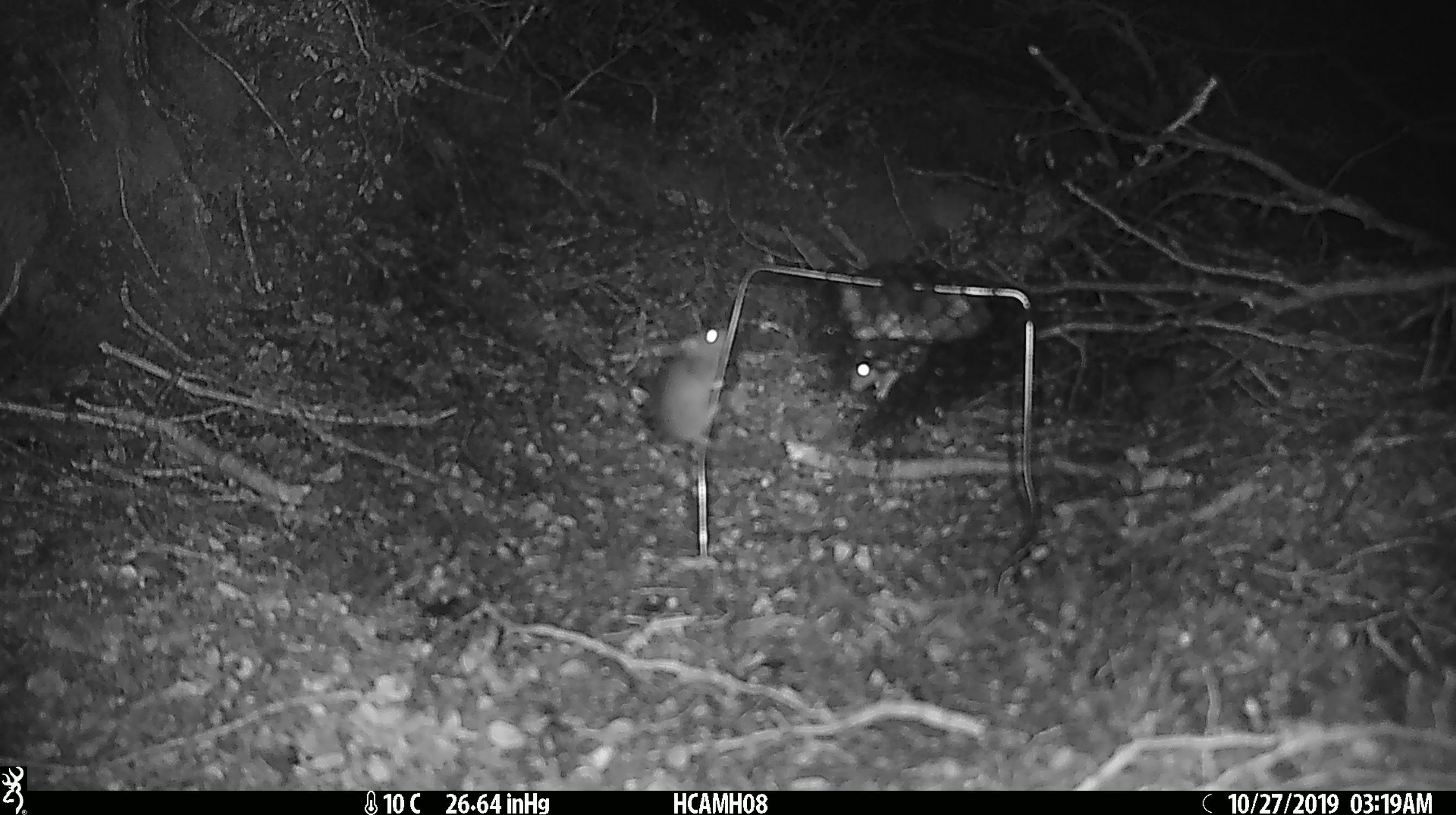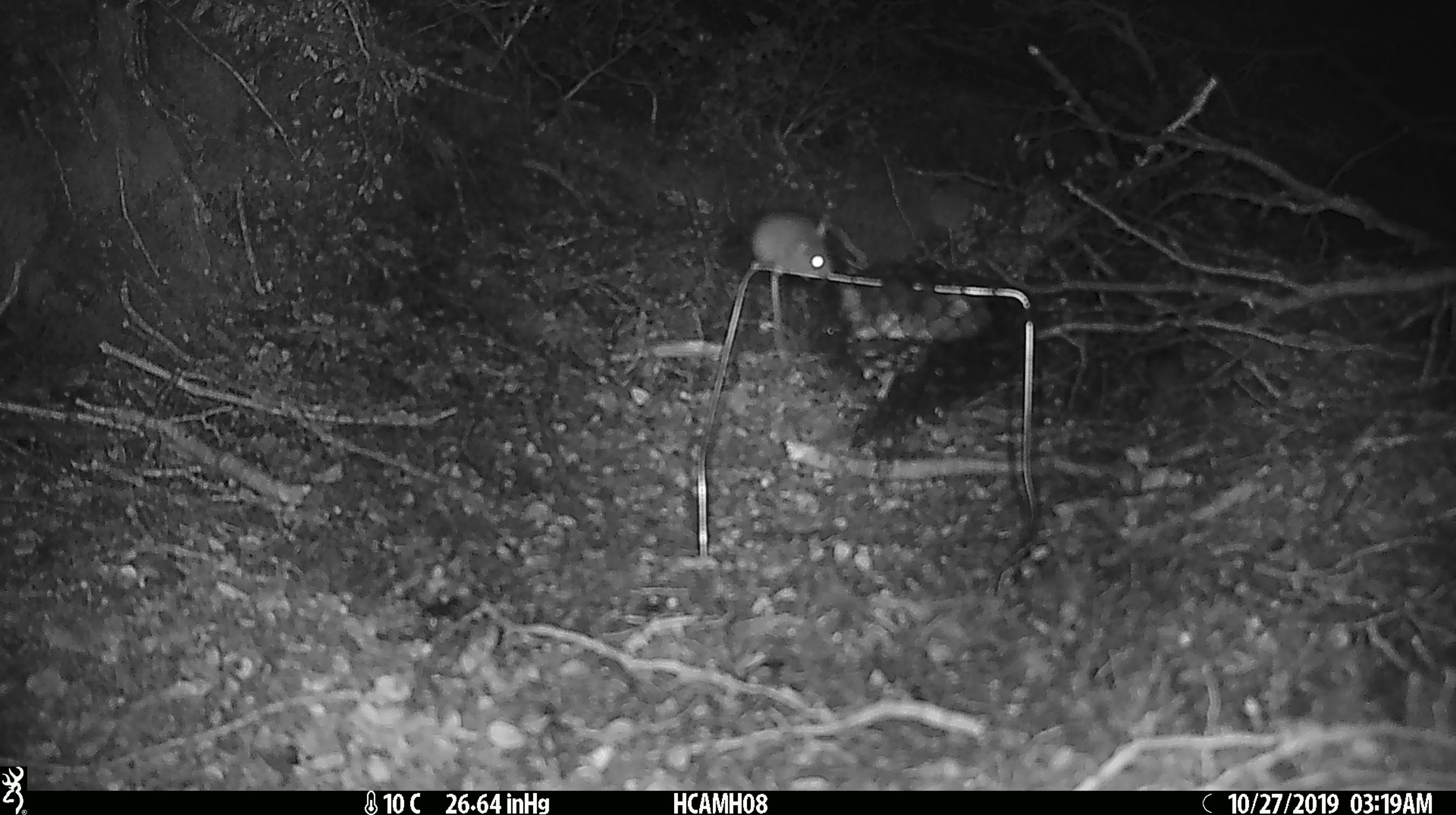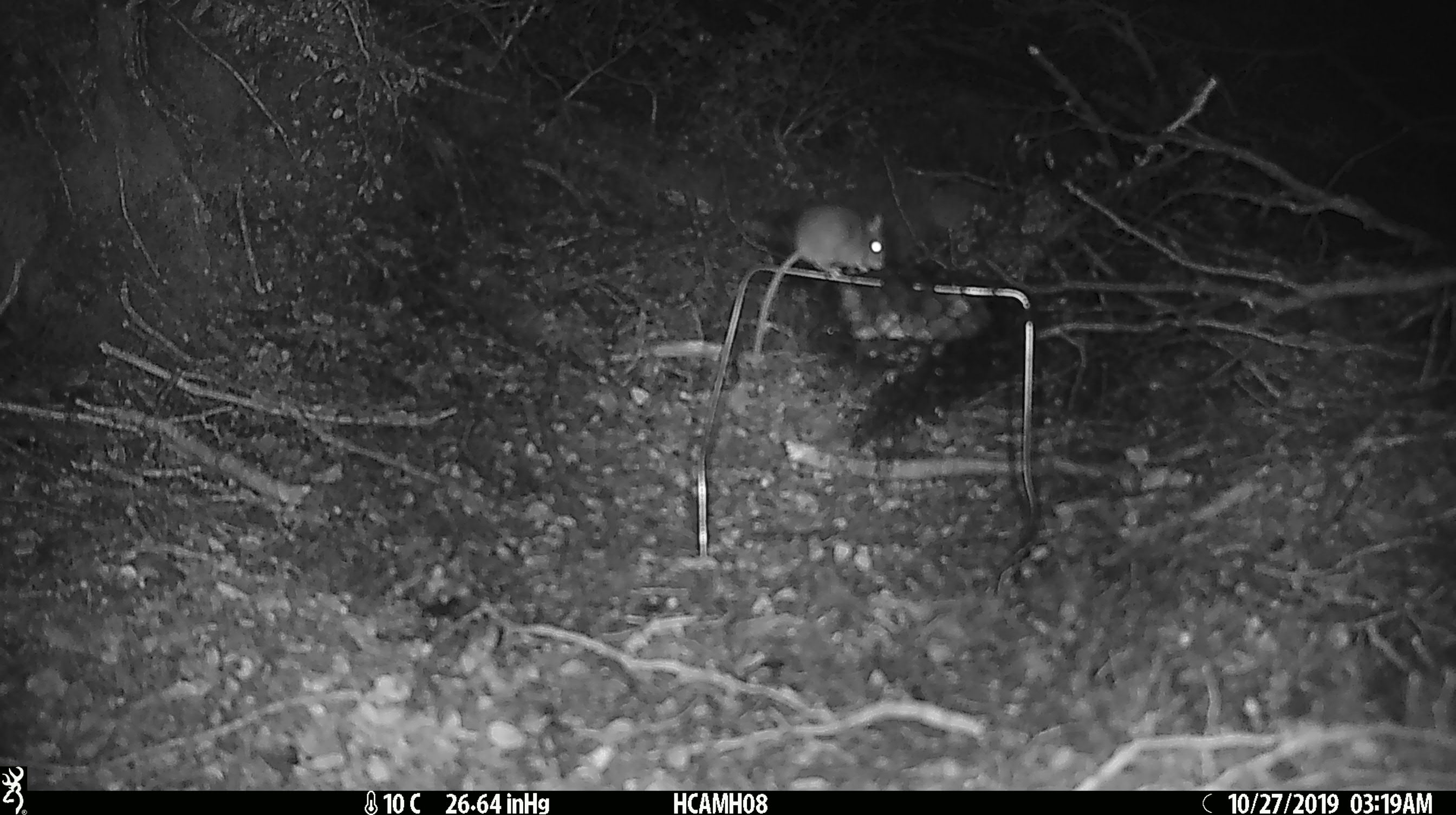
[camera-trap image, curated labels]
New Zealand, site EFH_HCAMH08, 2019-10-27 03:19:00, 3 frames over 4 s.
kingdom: Animalia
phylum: Chordata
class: Mammalia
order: Rodentia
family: Muridae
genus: Mus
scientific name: Mus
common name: mouse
Mouse (Mus).